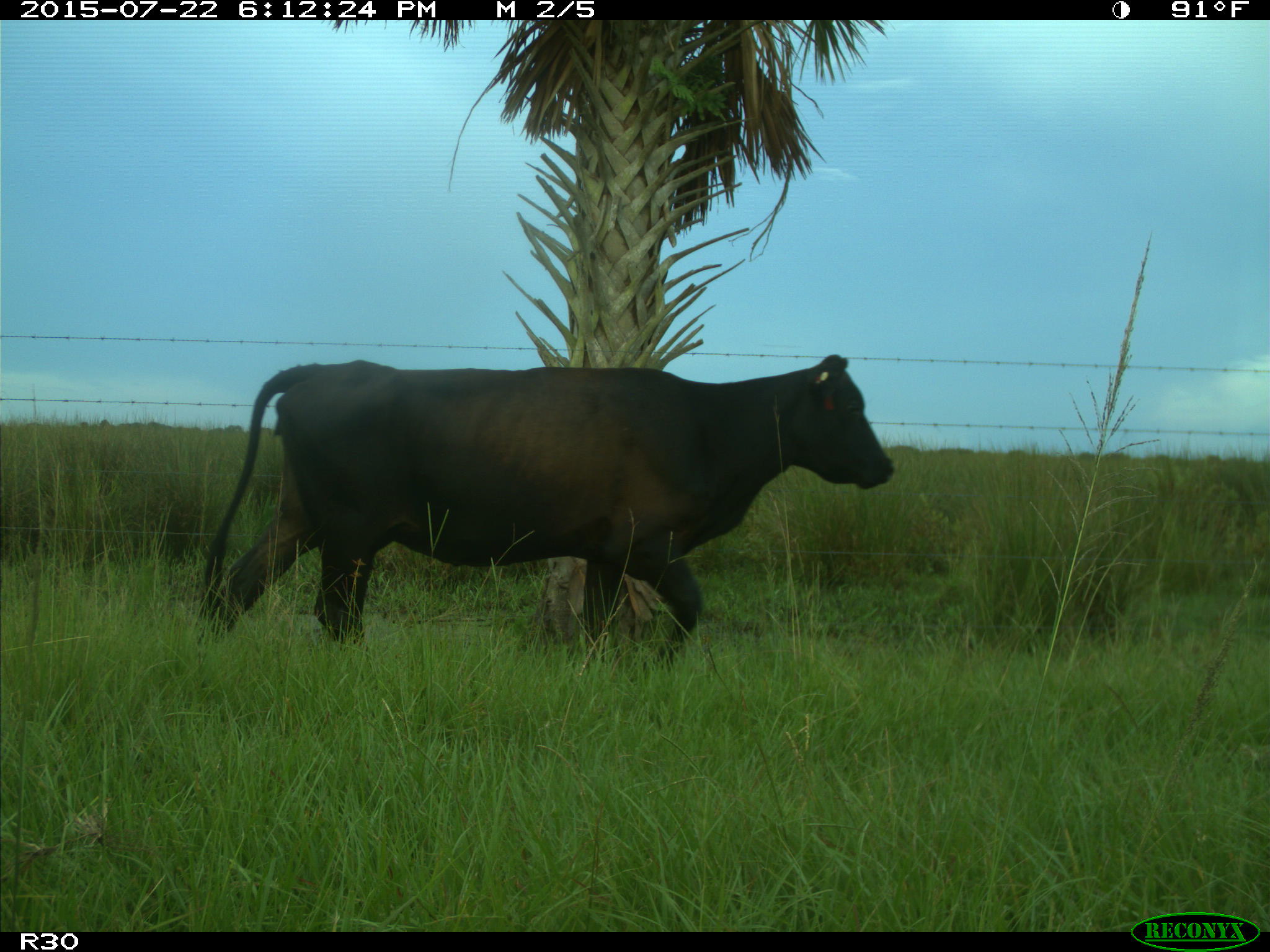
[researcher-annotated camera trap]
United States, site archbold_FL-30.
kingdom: Animalia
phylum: Chordata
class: Mammalia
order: Artiodactyla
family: Bovidae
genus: Bos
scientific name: Bos taurus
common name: domestic cow